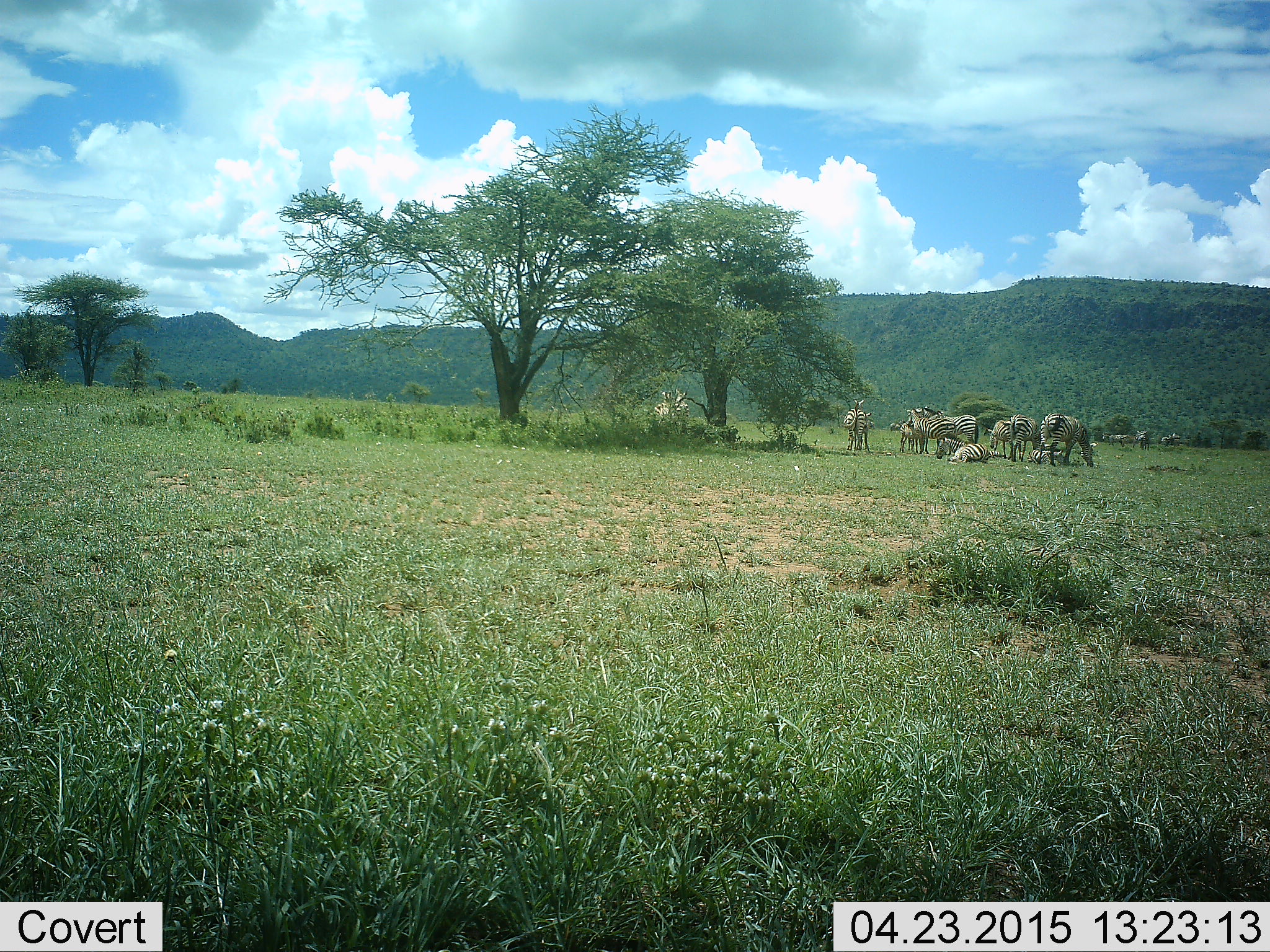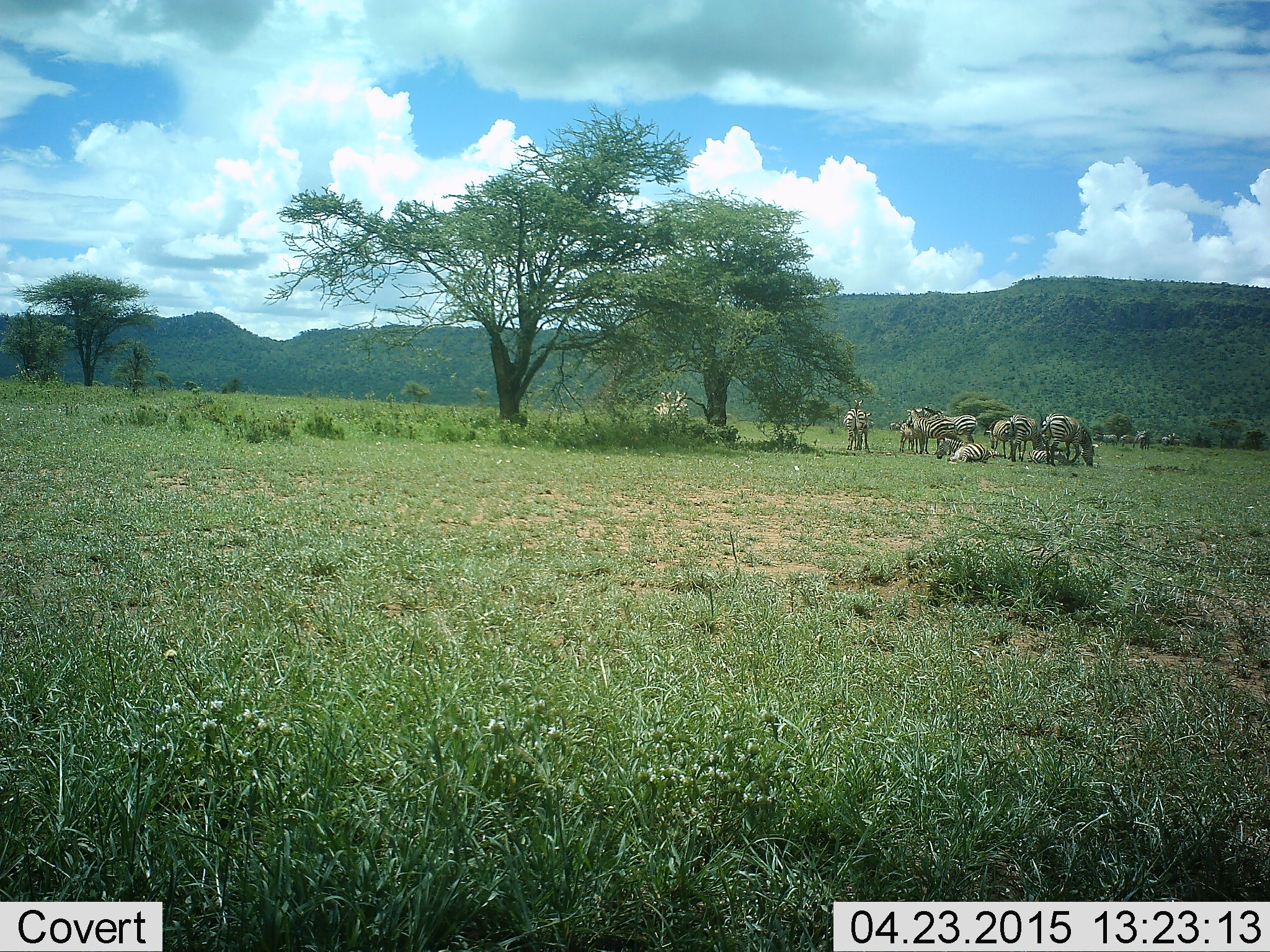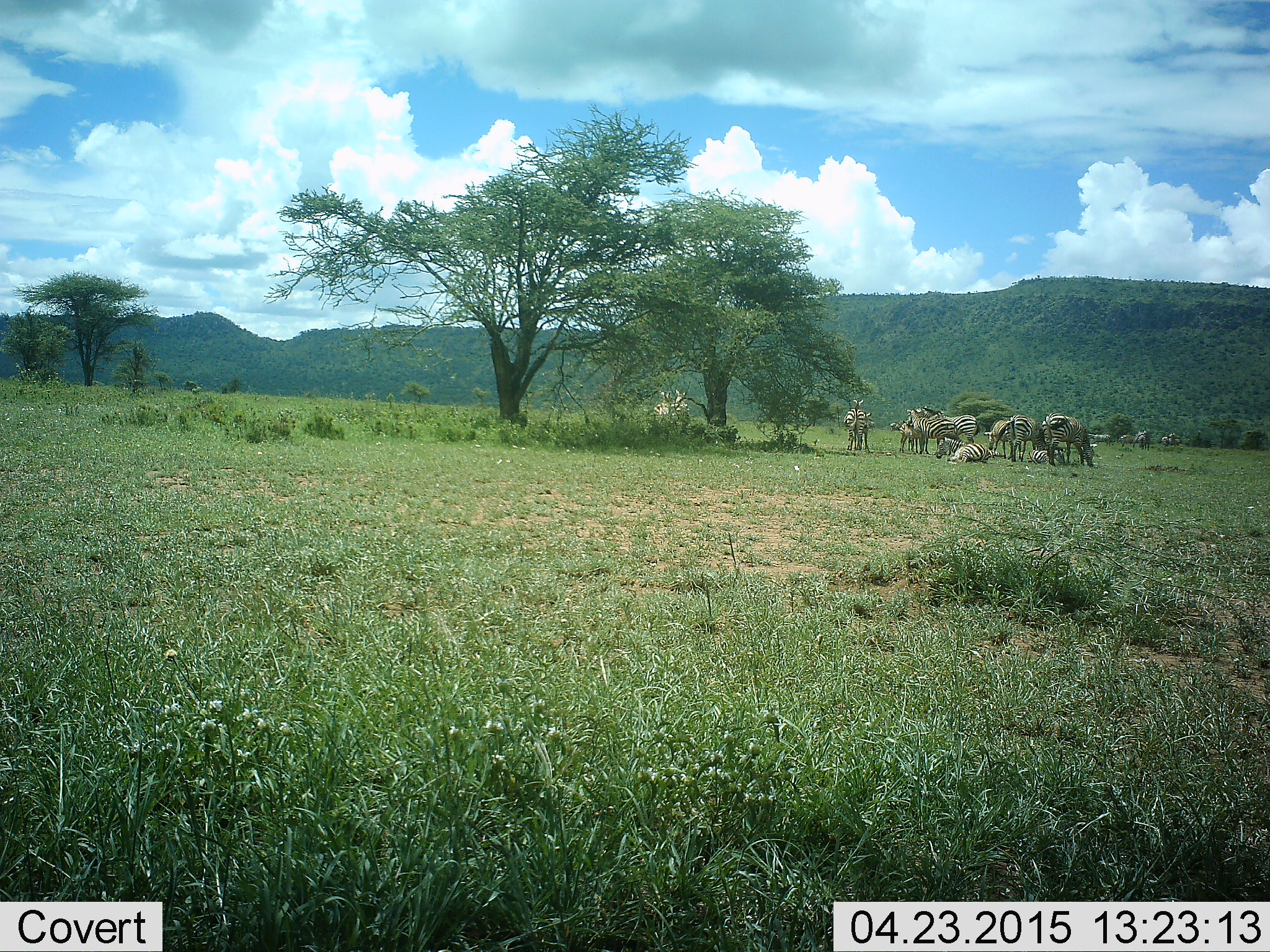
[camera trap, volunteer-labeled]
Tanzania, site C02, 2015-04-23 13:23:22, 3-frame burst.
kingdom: Animalia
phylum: Chordata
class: Mammalia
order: Perissodactyla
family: Equidae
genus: Equus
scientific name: Equus quagga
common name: plains zebra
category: zebra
Zebra (plains zebra) (Equus quagga), count 10. Behavior (volunteer vote fractions): standing 90%, resting 70%, moving 10%, interacting 10%. Young present (vote fraction): 0%. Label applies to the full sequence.